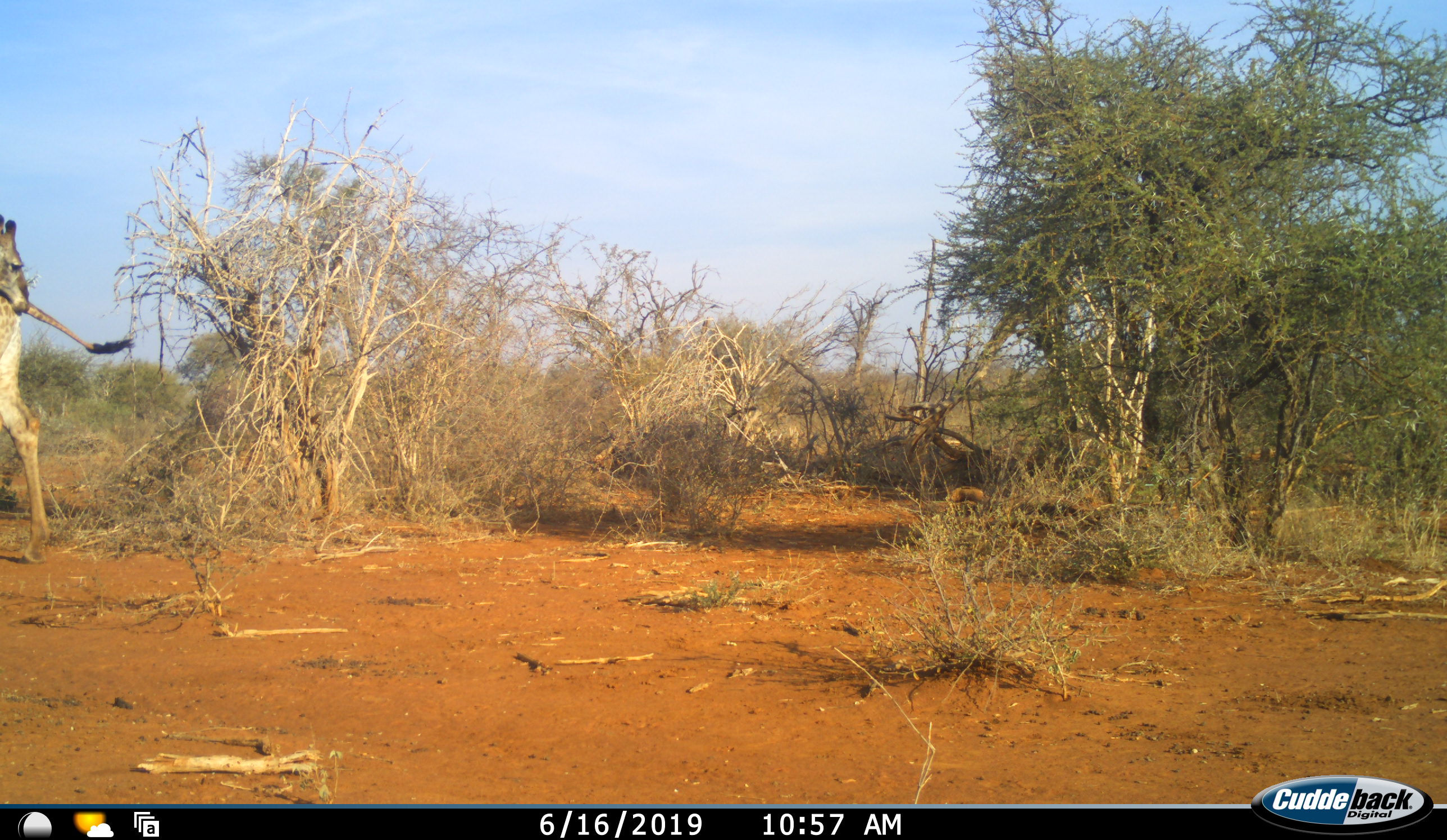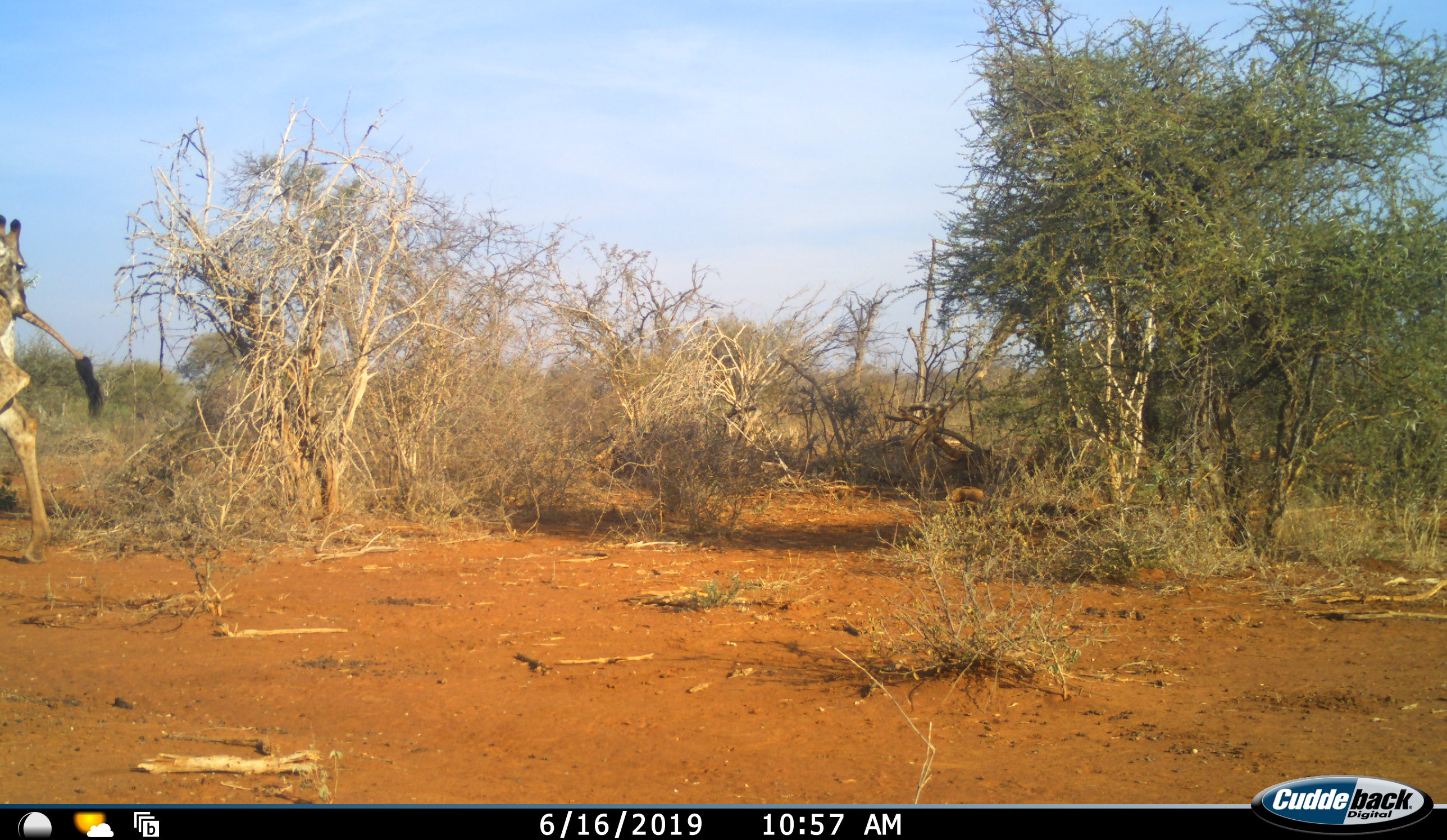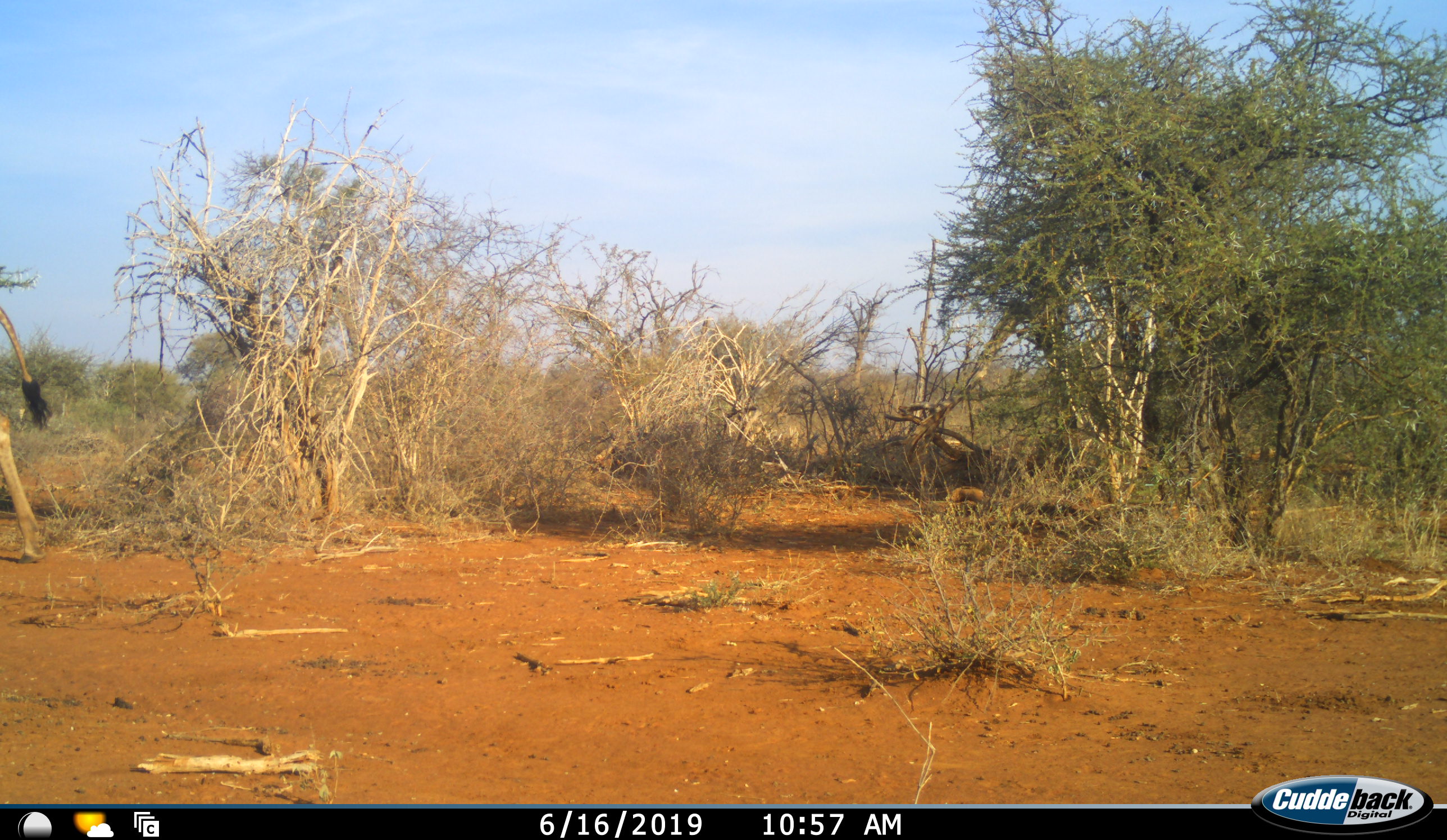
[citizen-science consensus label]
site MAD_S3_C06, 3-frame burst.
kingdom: Animalia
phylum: Chordata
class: Mammalia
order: Artiodactyla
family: Giraffidae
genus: Giraffa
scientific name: Giraffa camelopardalis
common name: giraffe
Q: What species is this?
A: Giraffe (Giraffa camelopardalis).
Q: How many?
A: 1.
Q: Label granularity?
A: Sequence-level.